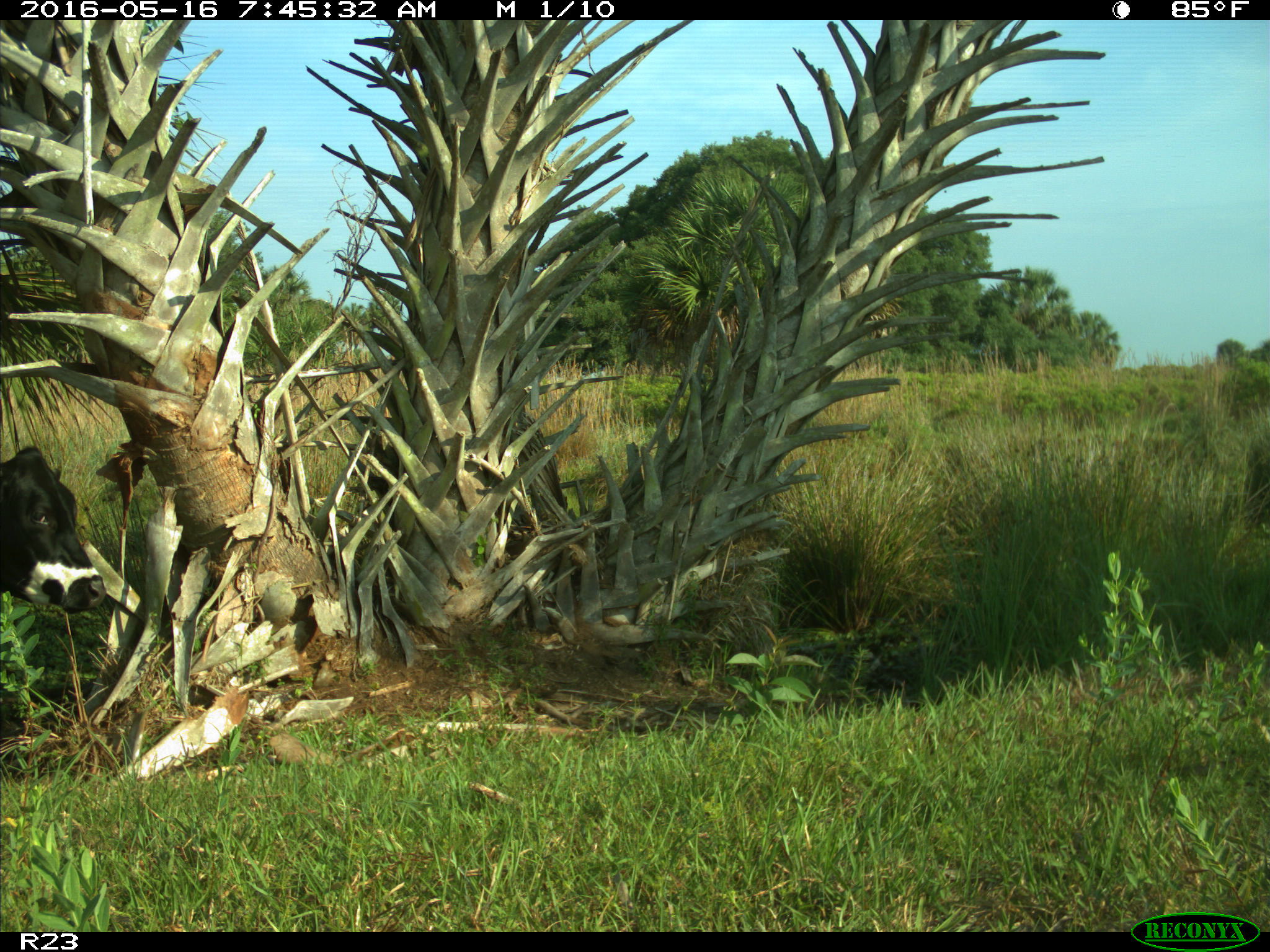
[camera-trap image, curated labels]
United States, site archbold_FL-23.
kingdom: Animalia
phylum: Chordata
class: Mammalia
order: Artiodactyla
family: Bovidae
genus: Bos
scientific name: Bos taurus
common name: domestic cow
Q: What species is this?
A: Bos taurus (domestic cow).